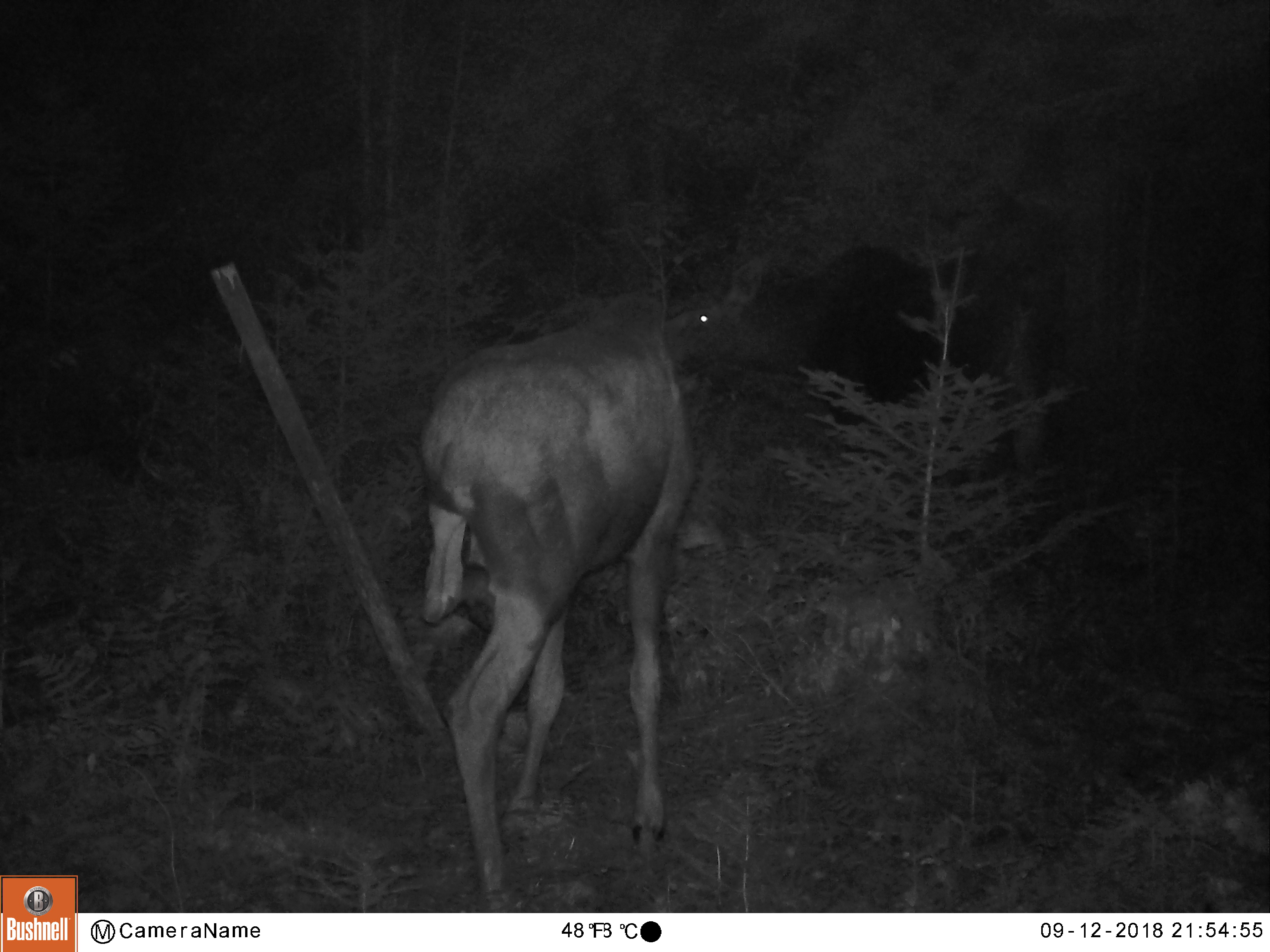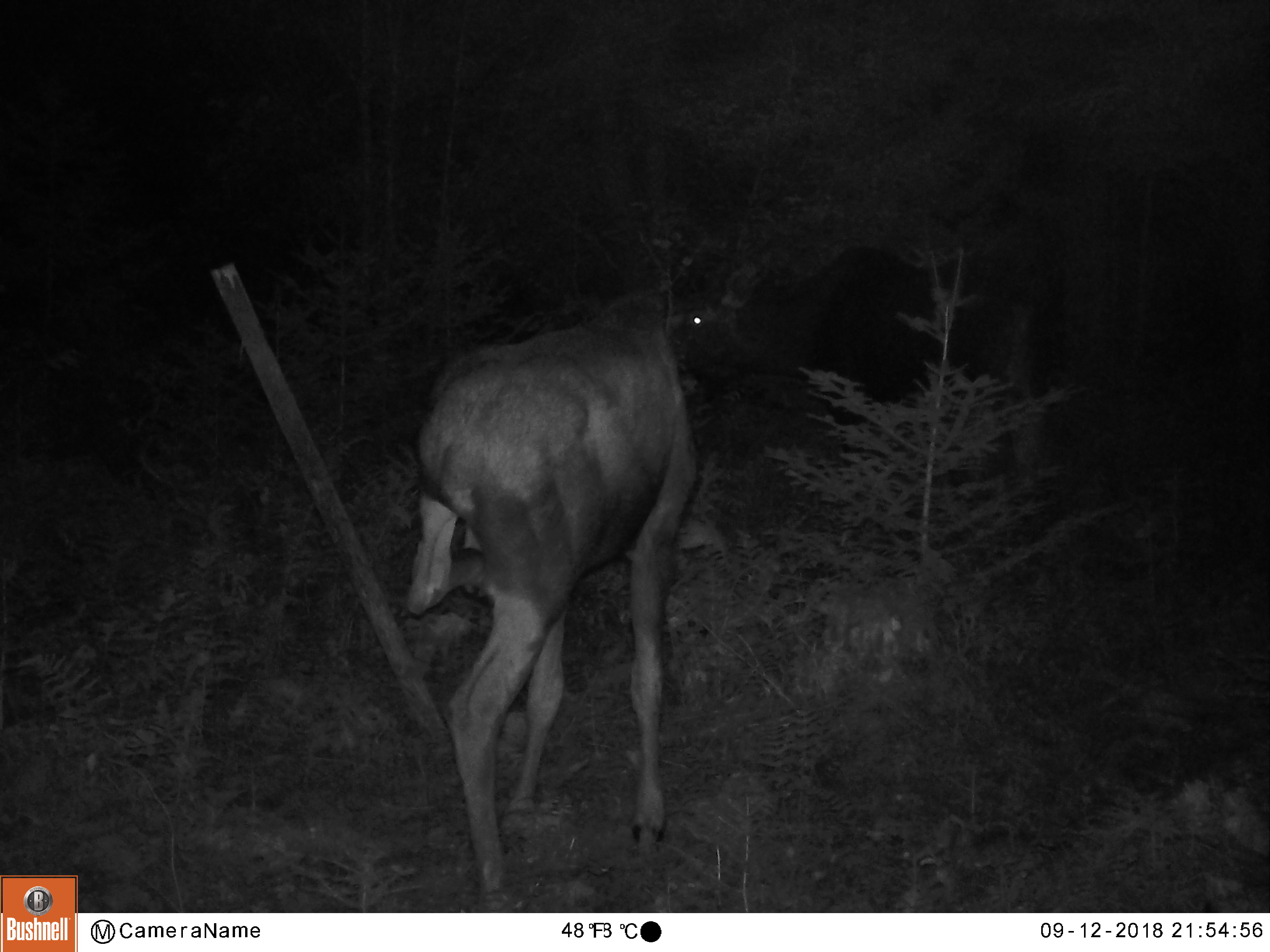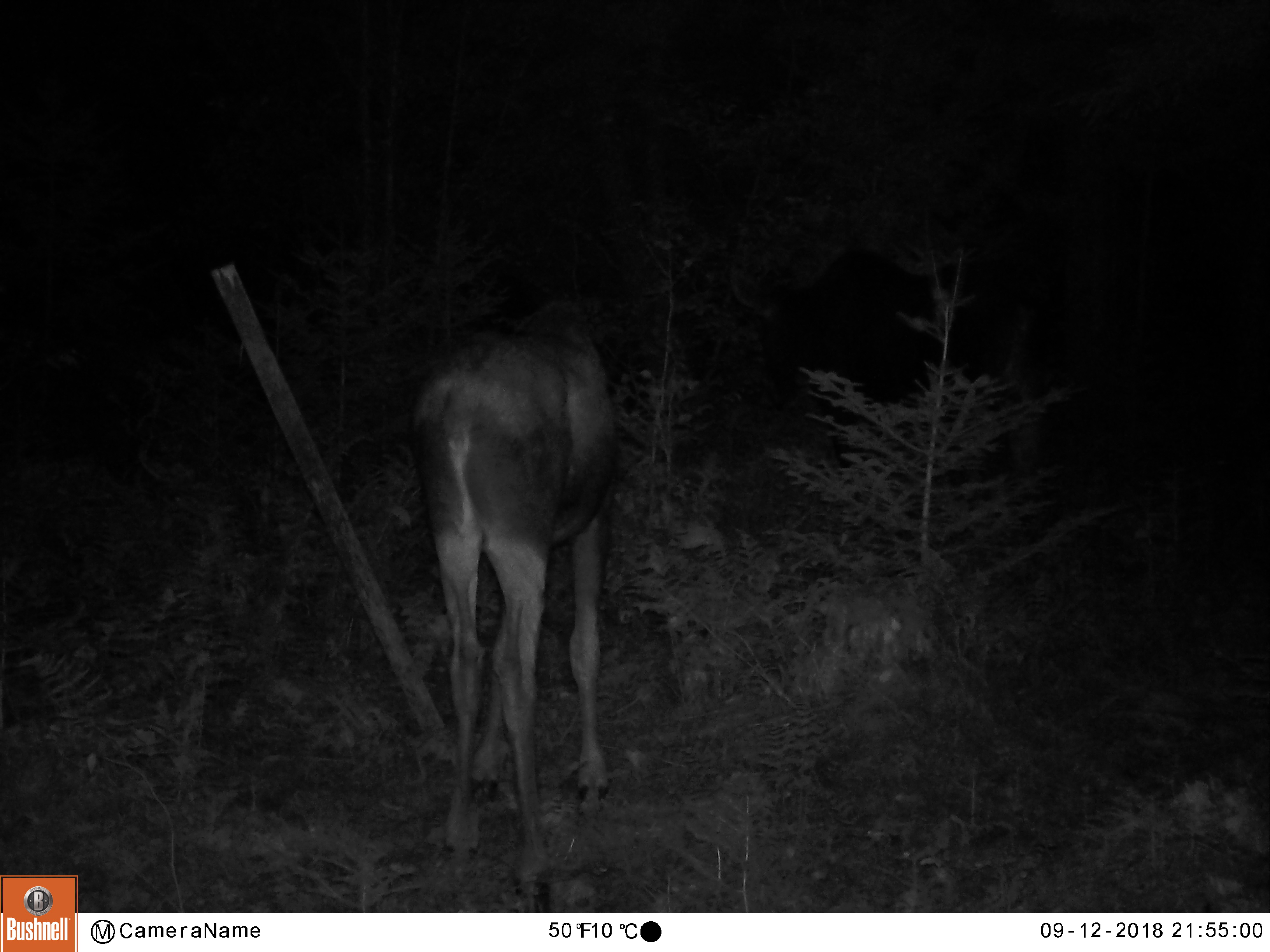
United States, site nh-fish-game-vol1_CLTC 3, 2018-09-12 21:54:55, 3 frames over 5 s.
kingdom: Animalia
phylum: Chordata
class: Mammalia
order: Artiodactyla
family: Cervidae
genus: Alces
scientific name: Alces alces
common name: moose